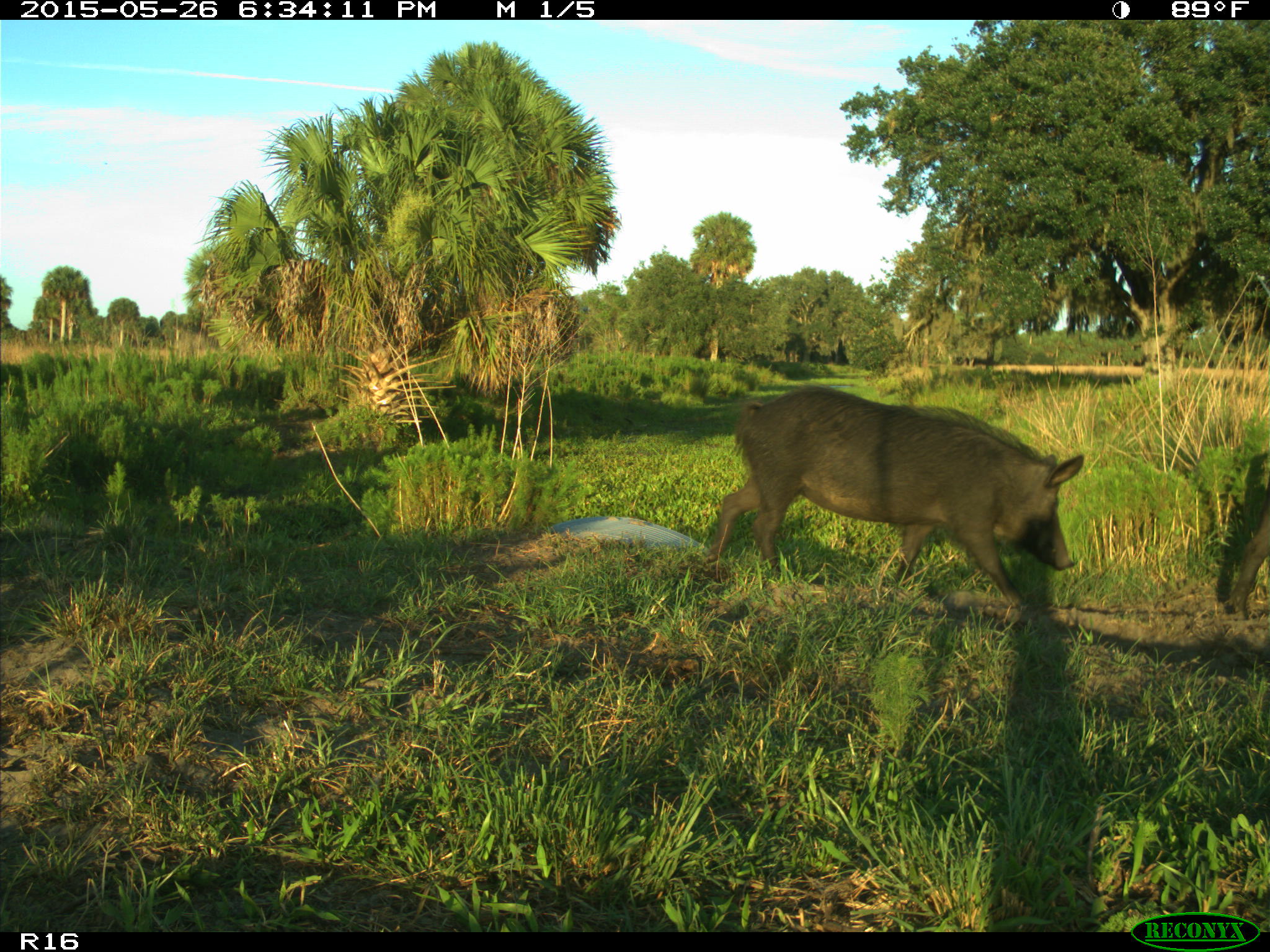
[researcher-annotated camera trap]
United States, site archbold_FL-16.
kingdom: Animalia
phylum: Chordata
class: Mammalia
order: Artiodactyla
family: Suidae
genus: Sus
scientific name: Sus scrofa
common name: wild boar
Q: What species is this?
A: Sus scrofa (wild boar).